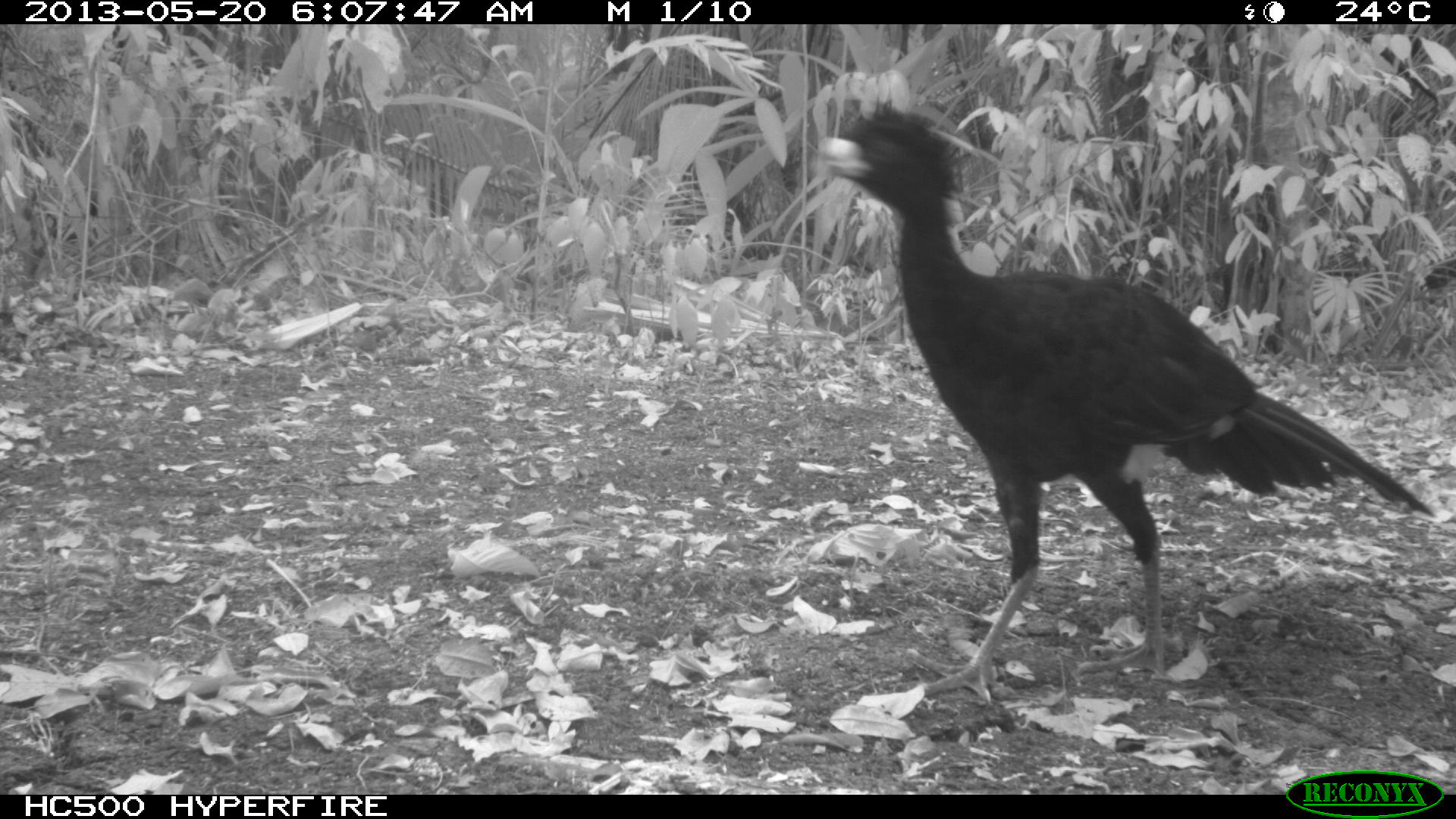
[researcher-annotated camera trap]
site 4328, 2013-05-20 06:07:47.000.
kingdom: Animalia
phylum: Chordata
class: Aves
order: Galliformes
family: Cracidae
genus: Crax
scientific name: Crax rubra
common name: great curassow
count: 1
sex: male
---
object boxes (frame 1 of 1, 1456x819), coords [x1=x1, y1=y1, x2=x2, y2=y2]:
crax rubra: [x1=813, y1=101, x2=1433, y2=707]